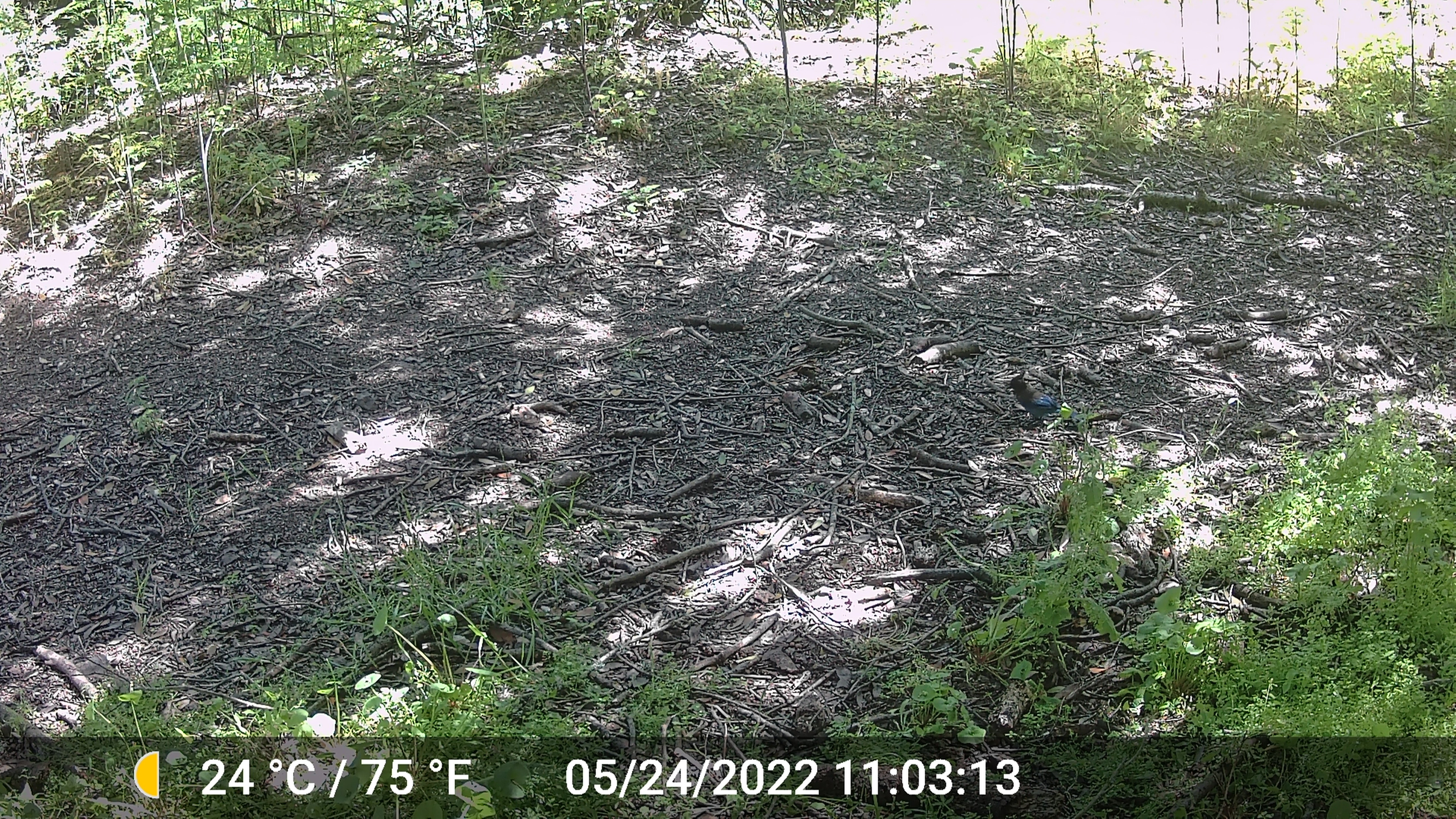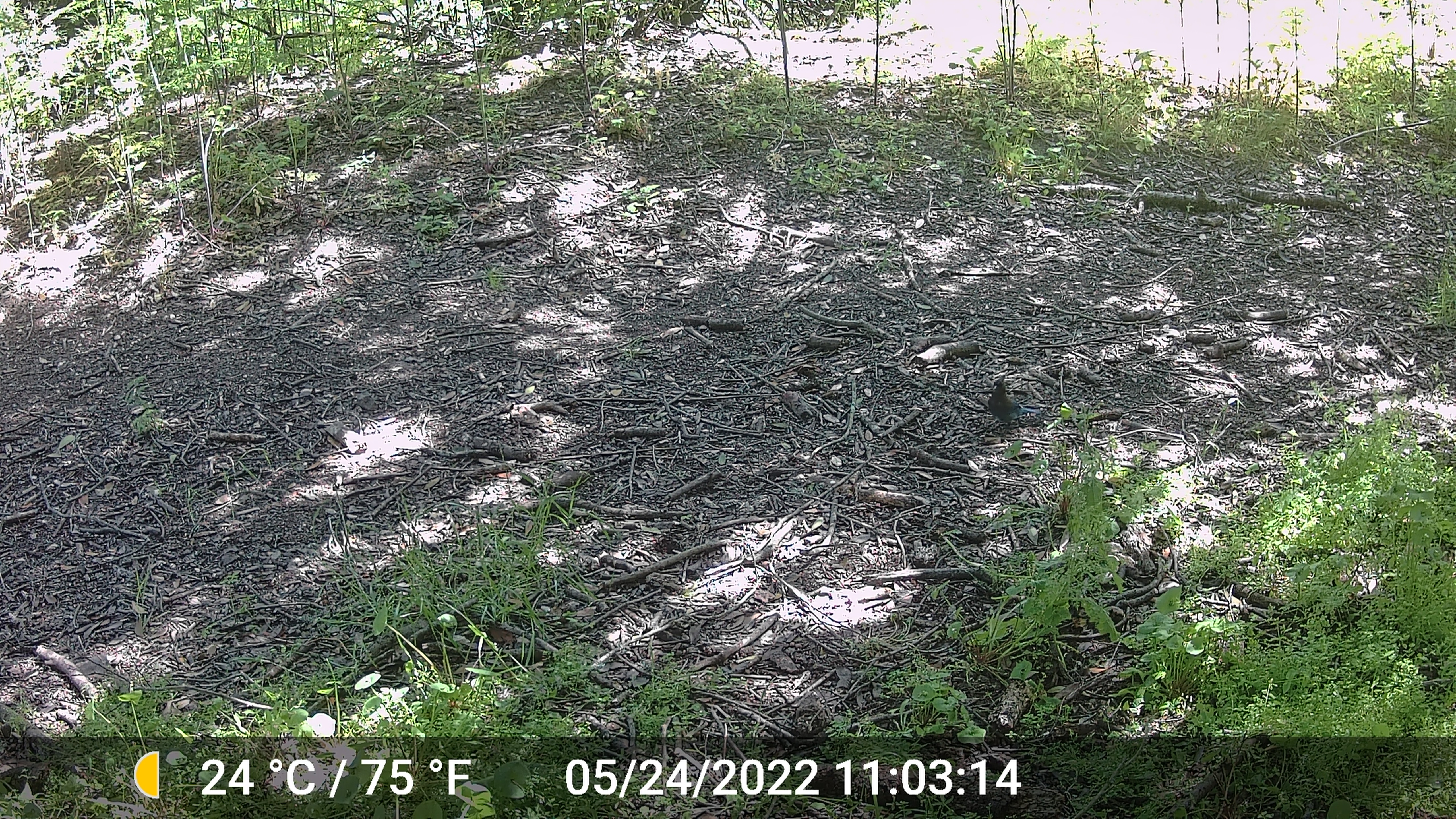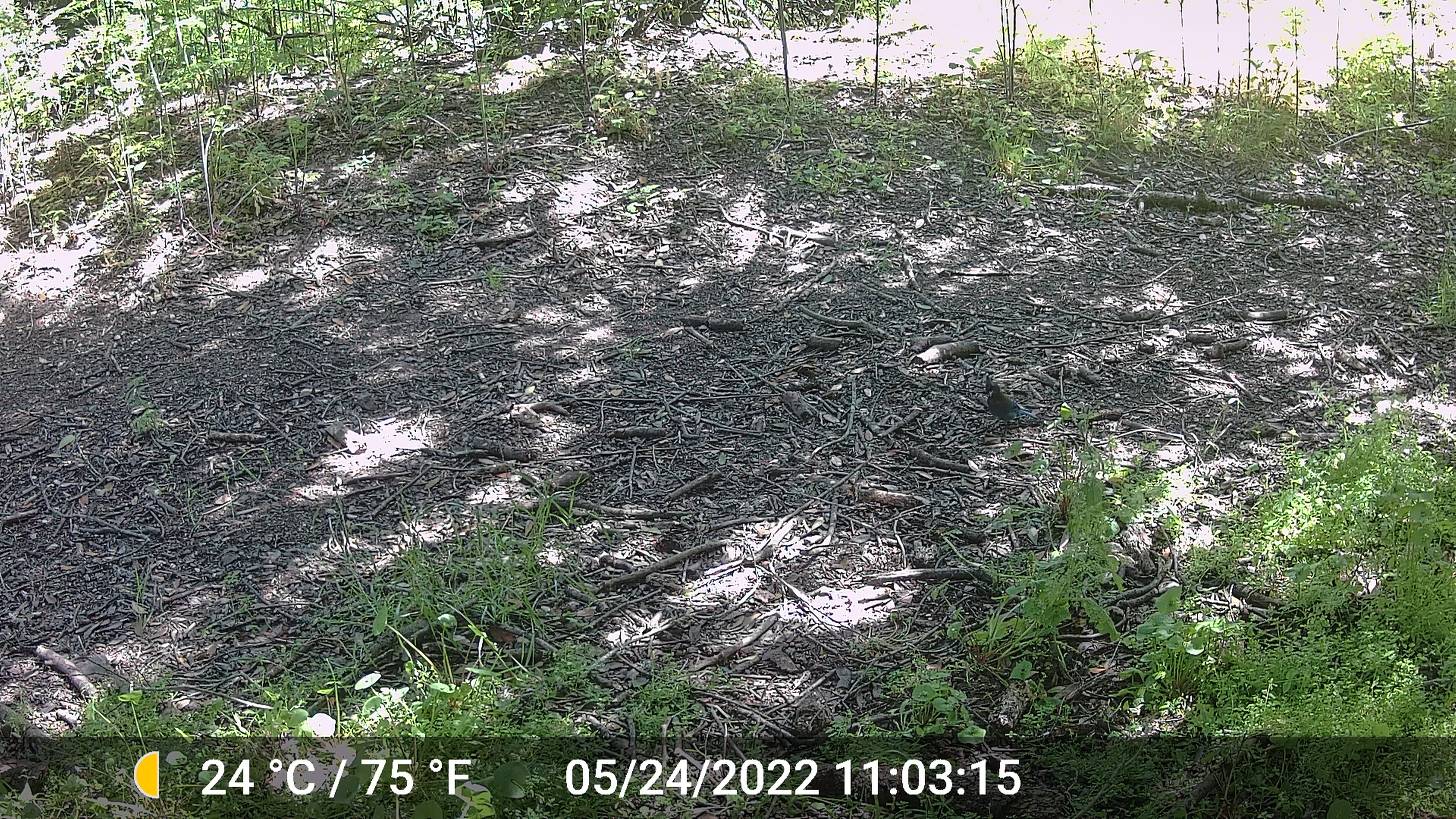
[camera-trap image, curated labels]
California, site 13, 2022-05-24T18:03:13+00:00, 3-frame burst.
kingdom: Animalia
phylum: Chordata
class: Aves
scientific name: Aves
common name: bird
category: unknown bird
Unknown bird (bird) (Aves).